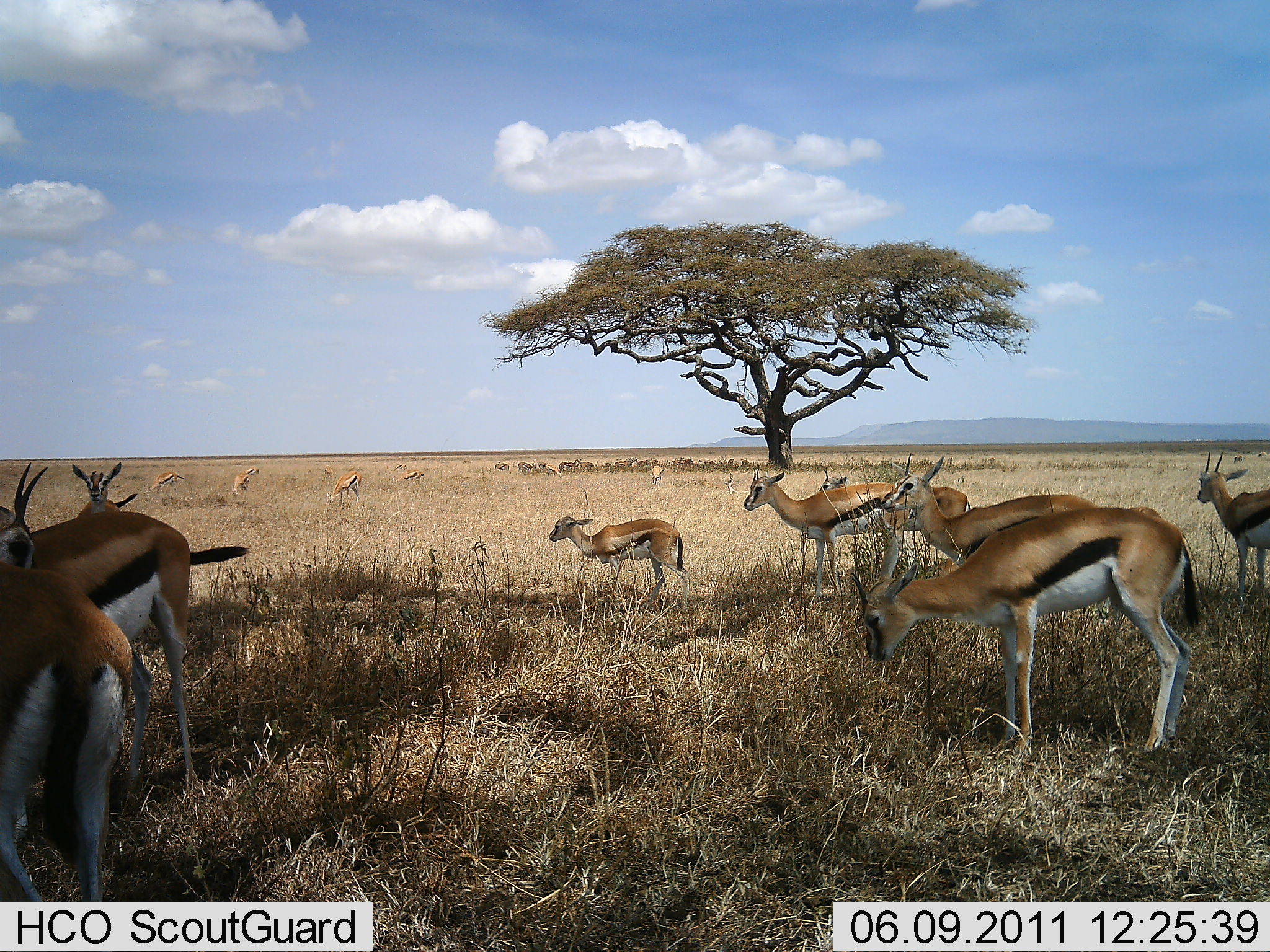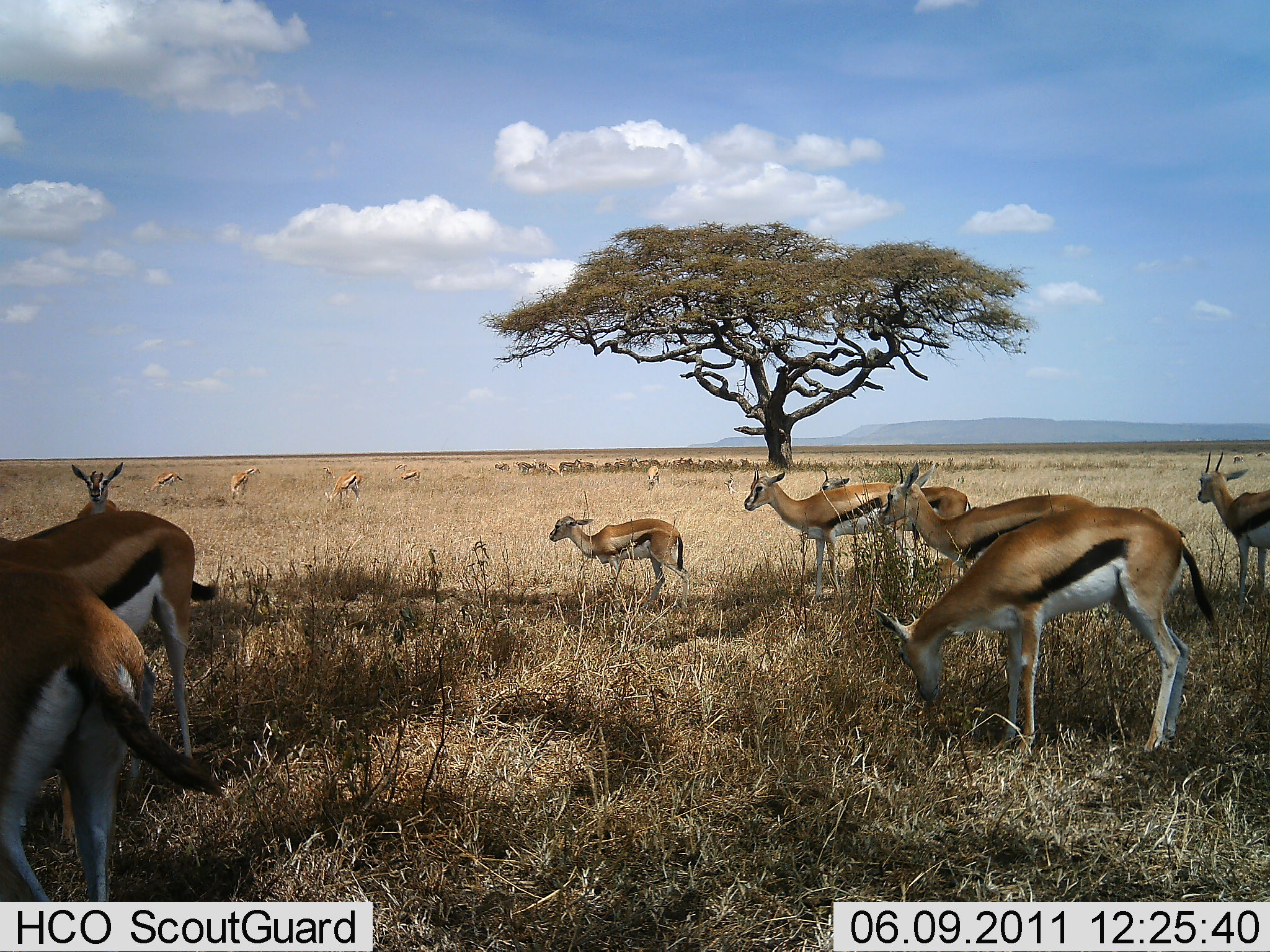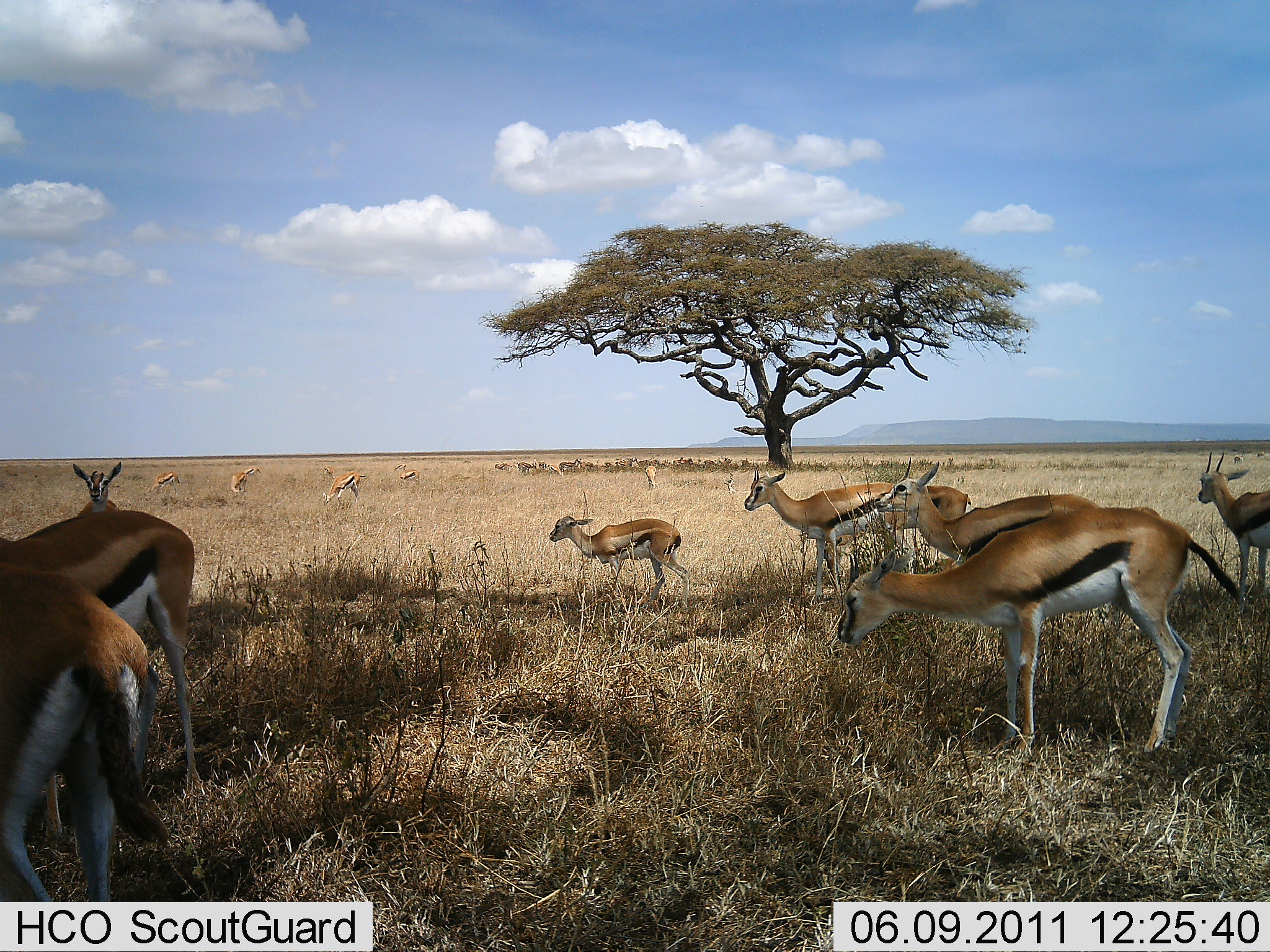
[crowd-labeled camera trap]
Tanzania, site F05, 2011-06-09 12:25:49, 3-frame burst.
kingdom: Animalia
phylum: Chordata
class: Mammalia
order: Artiodactyla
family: Bovidae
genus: Eudorcas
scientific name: Eudorcas thomsonii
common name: thomson's gazelle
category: gazellethomsons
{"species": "gazellethomsons (thomson's gazelle) (Eudorcas thomsonii)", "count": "11-50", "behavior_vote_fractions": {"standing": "82%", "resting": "9%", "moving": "18%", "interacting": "0%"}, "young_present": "36%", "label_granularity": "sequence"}